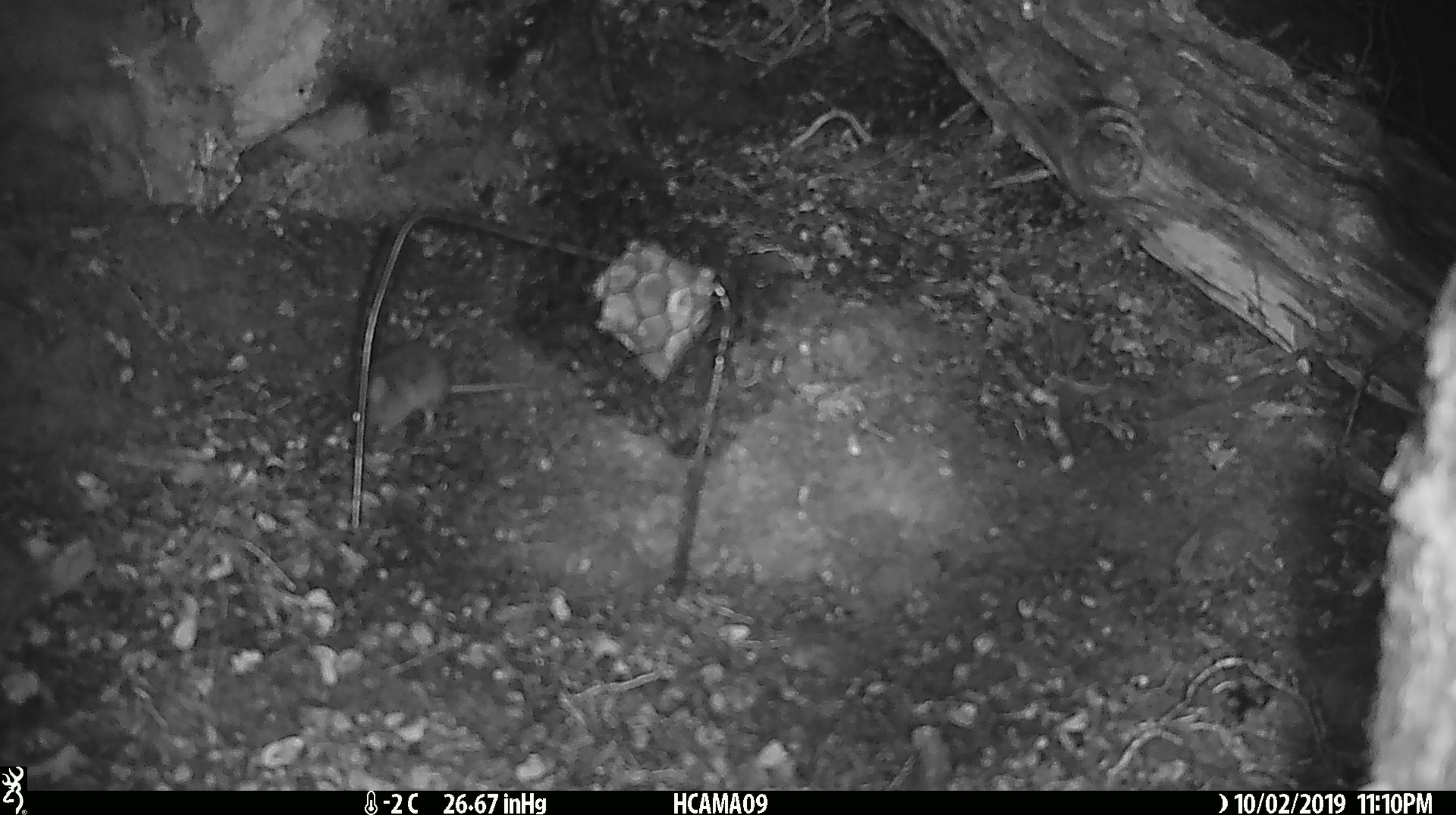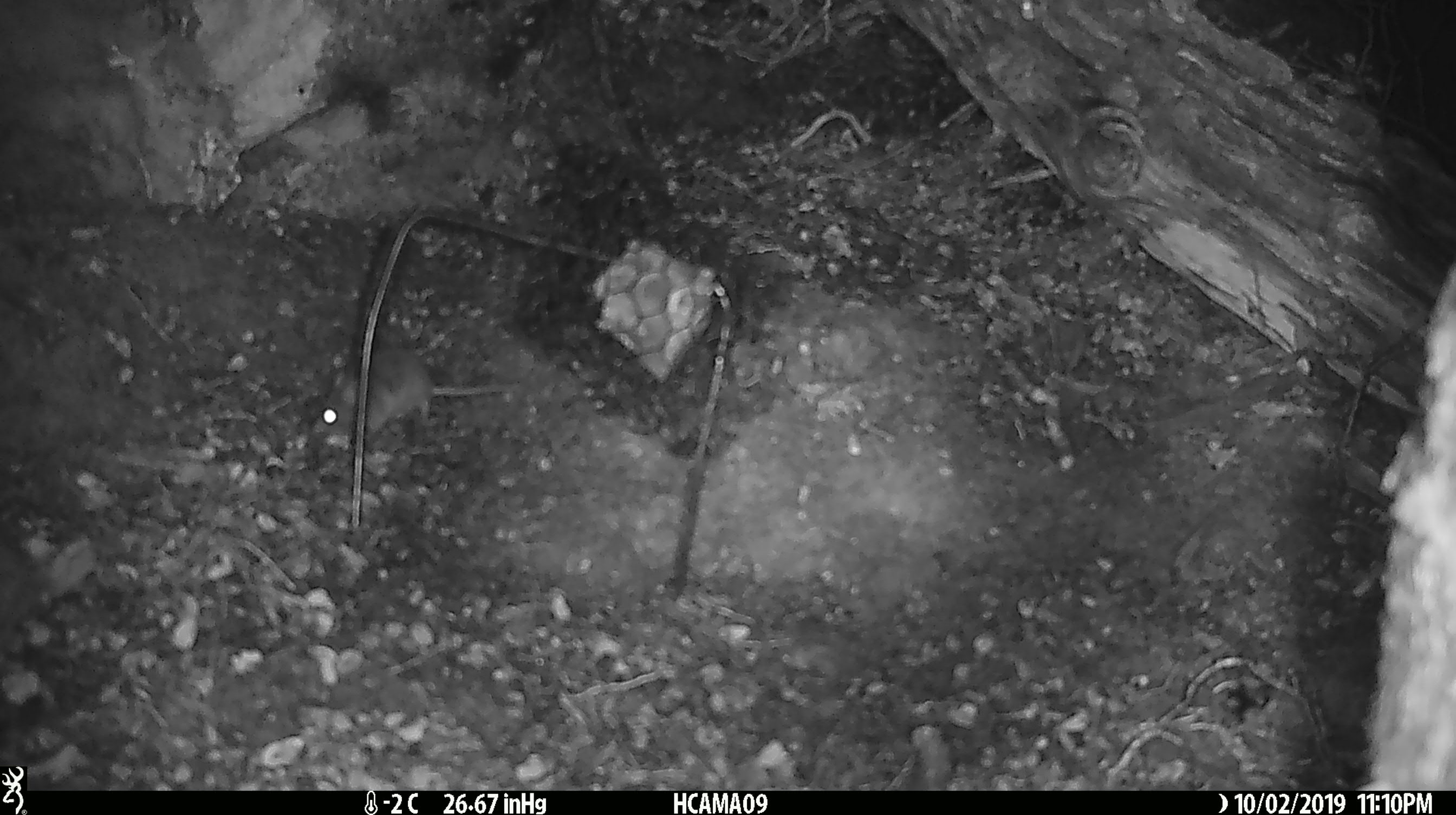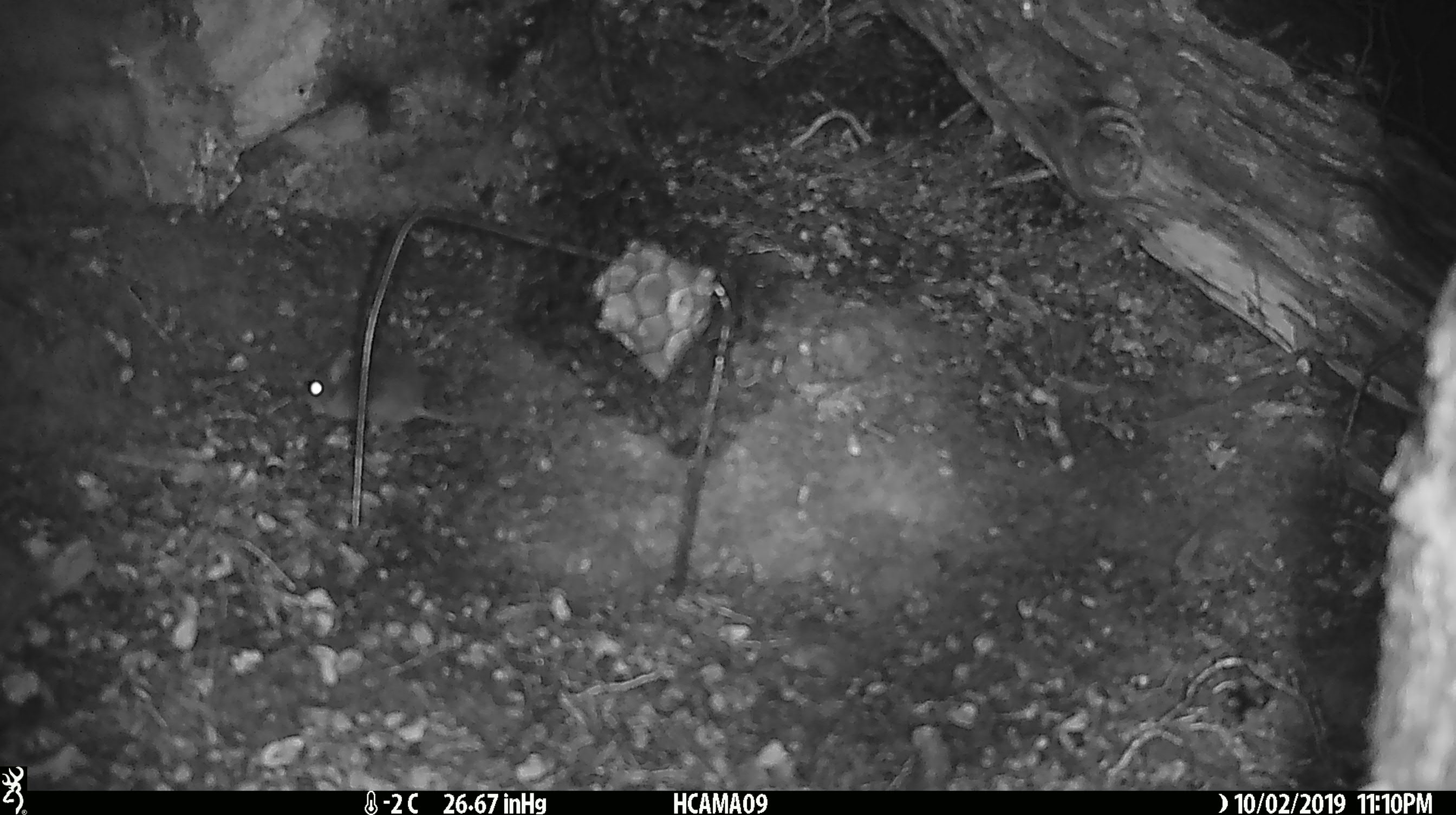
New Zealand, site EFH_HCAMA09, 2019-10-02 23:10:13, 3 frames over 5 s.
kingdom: Animalia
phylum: Chordata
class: Mammalia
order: Rodentia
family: Muridae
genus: Mus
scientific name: Mus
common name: mouse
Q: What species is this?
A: Mouse (Mus).